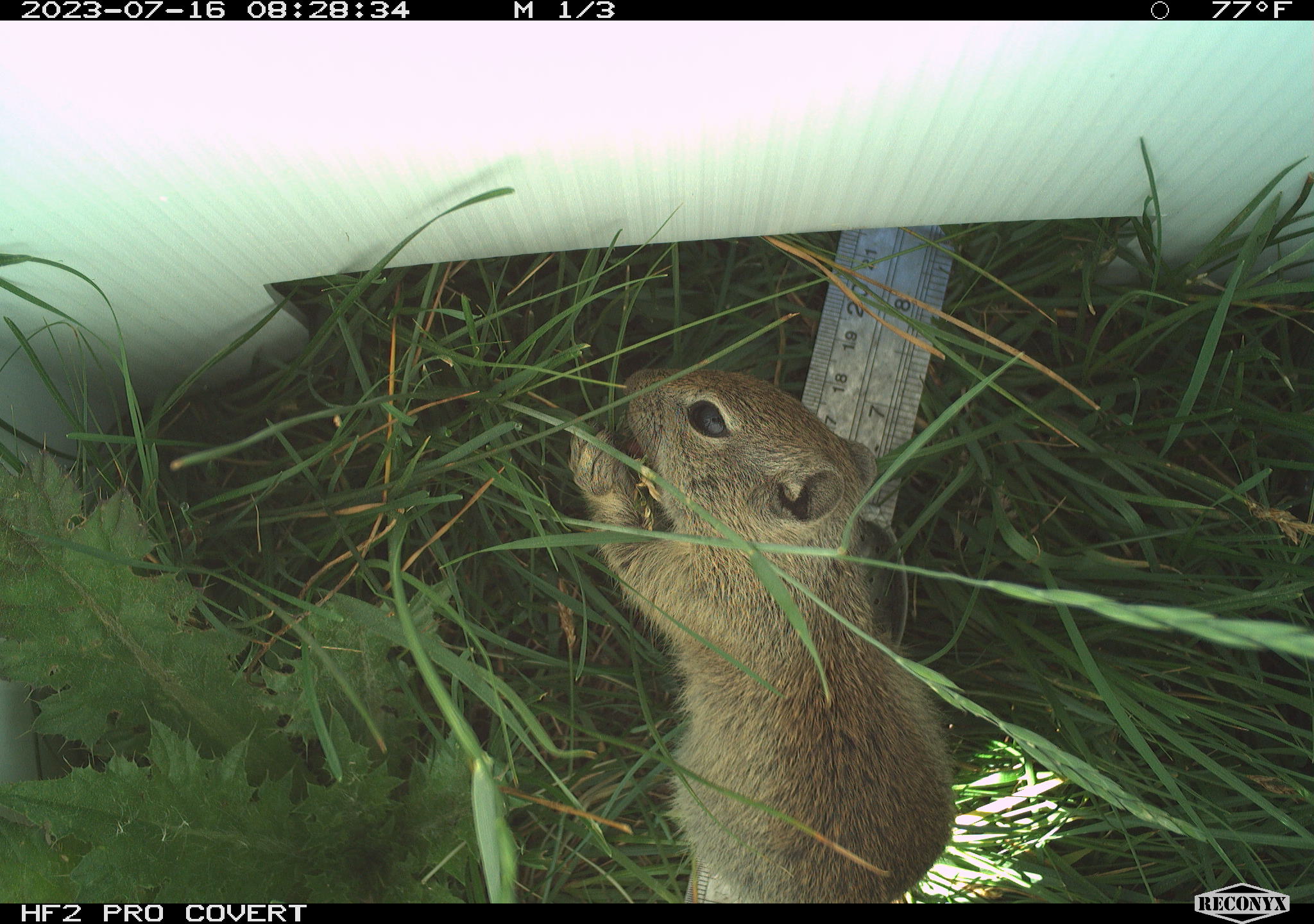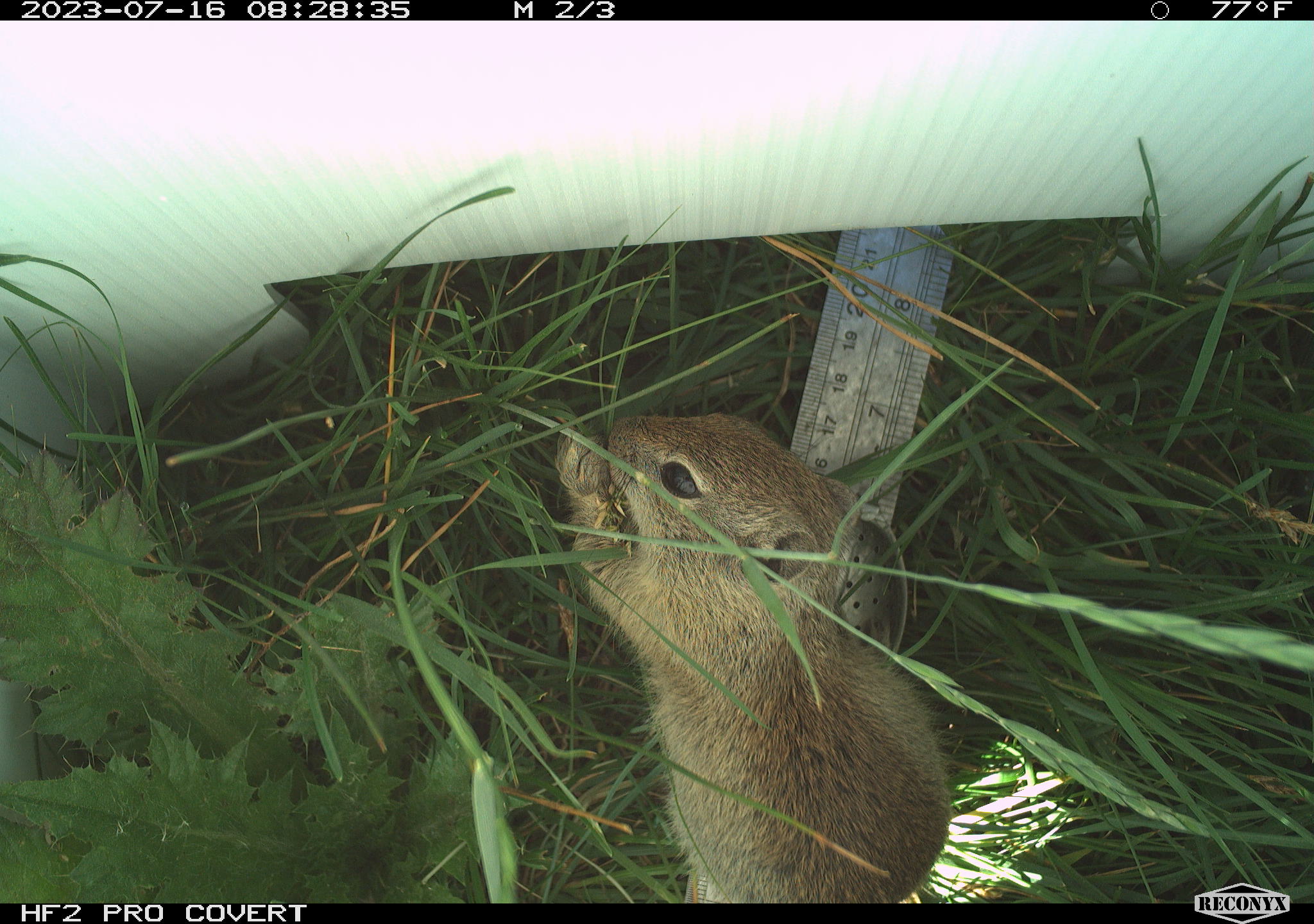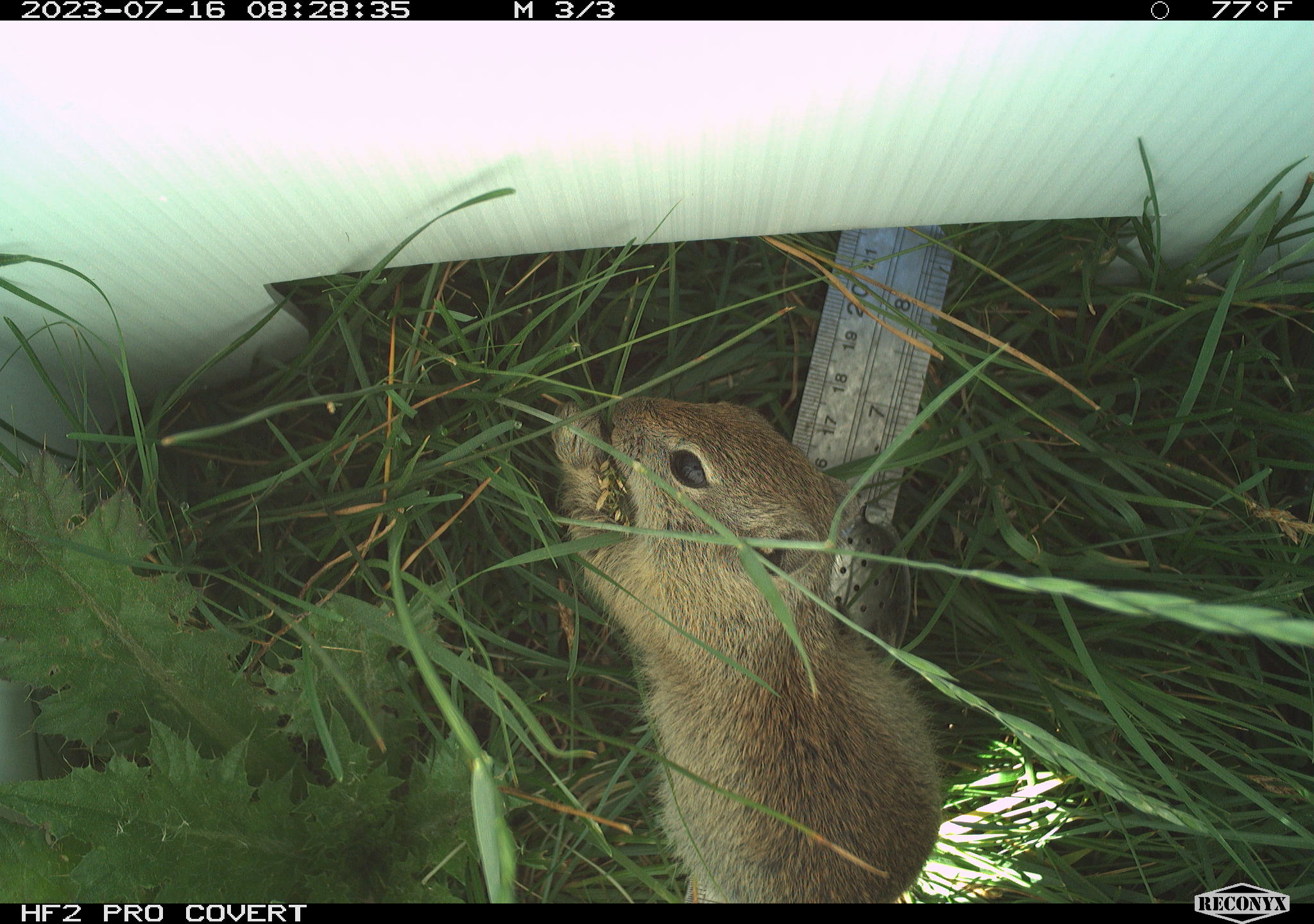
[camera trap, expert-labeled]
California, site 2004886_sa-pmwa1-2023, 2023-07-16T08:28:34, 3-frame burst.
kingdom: Animalia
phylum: Chordata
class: Mammalia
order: Rodentia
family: Sciuridae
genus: Urocitellus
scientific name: Urocitellus beldingi beldingi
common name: belding's ground squirrel